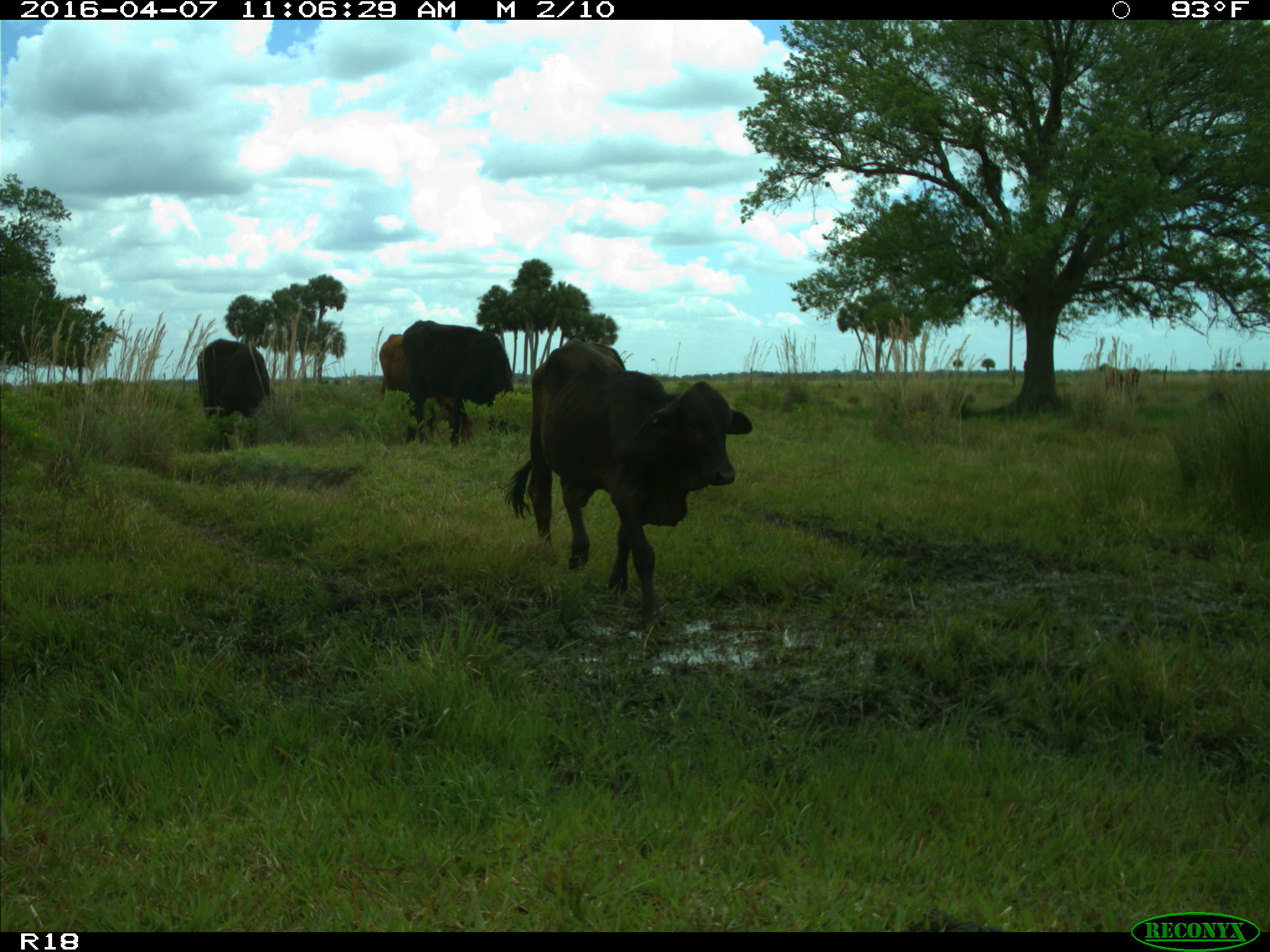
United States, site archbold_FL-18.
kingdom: Animalia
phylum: Chordata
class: Mammalia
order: Artiodactyla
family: Bovidae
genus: Bos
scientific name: Bos taurus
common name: domestic cow